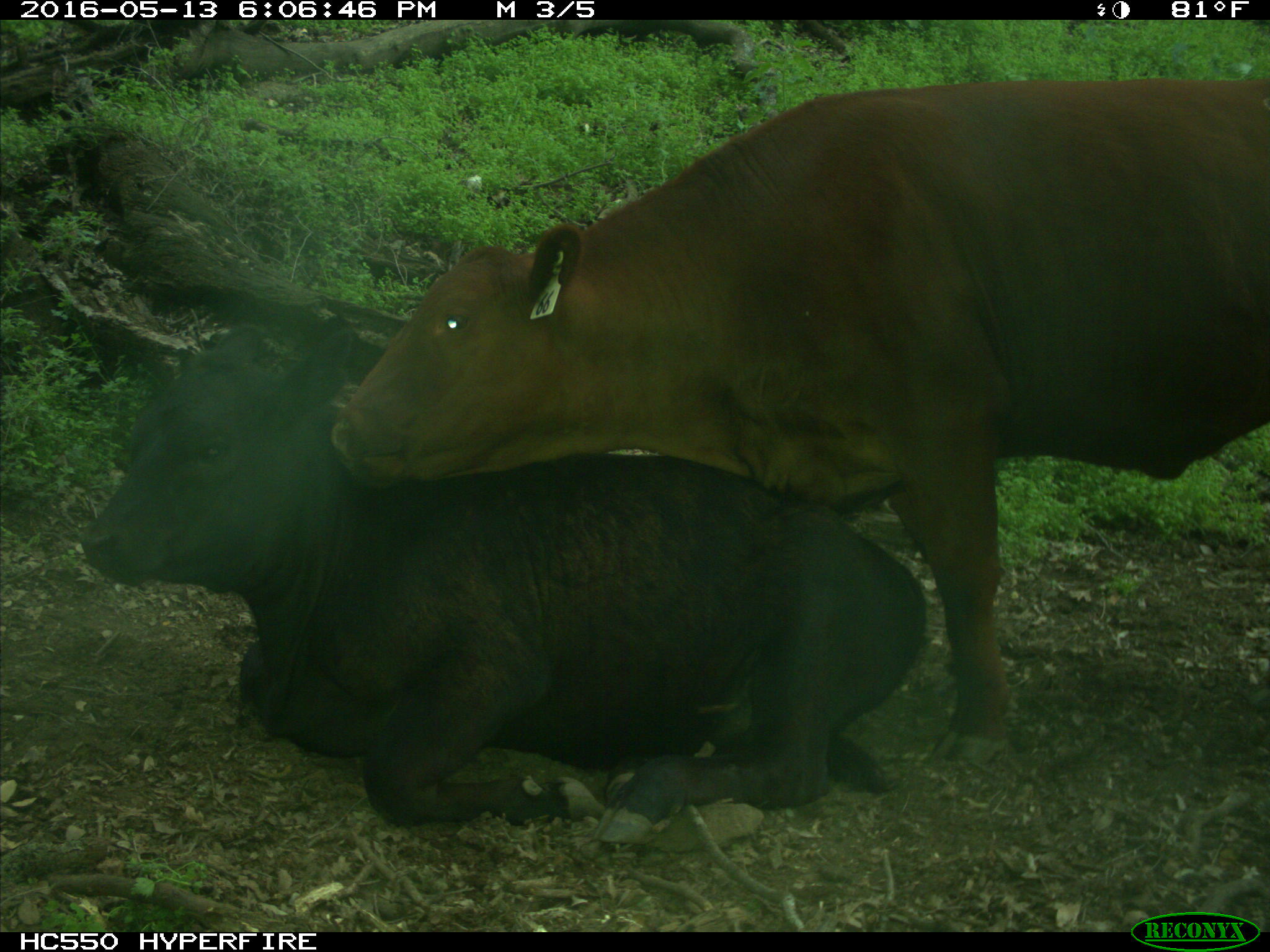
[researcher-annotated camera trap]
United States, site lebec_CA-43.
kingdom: Animalia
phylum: Chordata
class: Mammalia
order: Artiodactyla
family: Bovidae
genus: Bos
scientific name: Bos taurus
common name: domestic cow